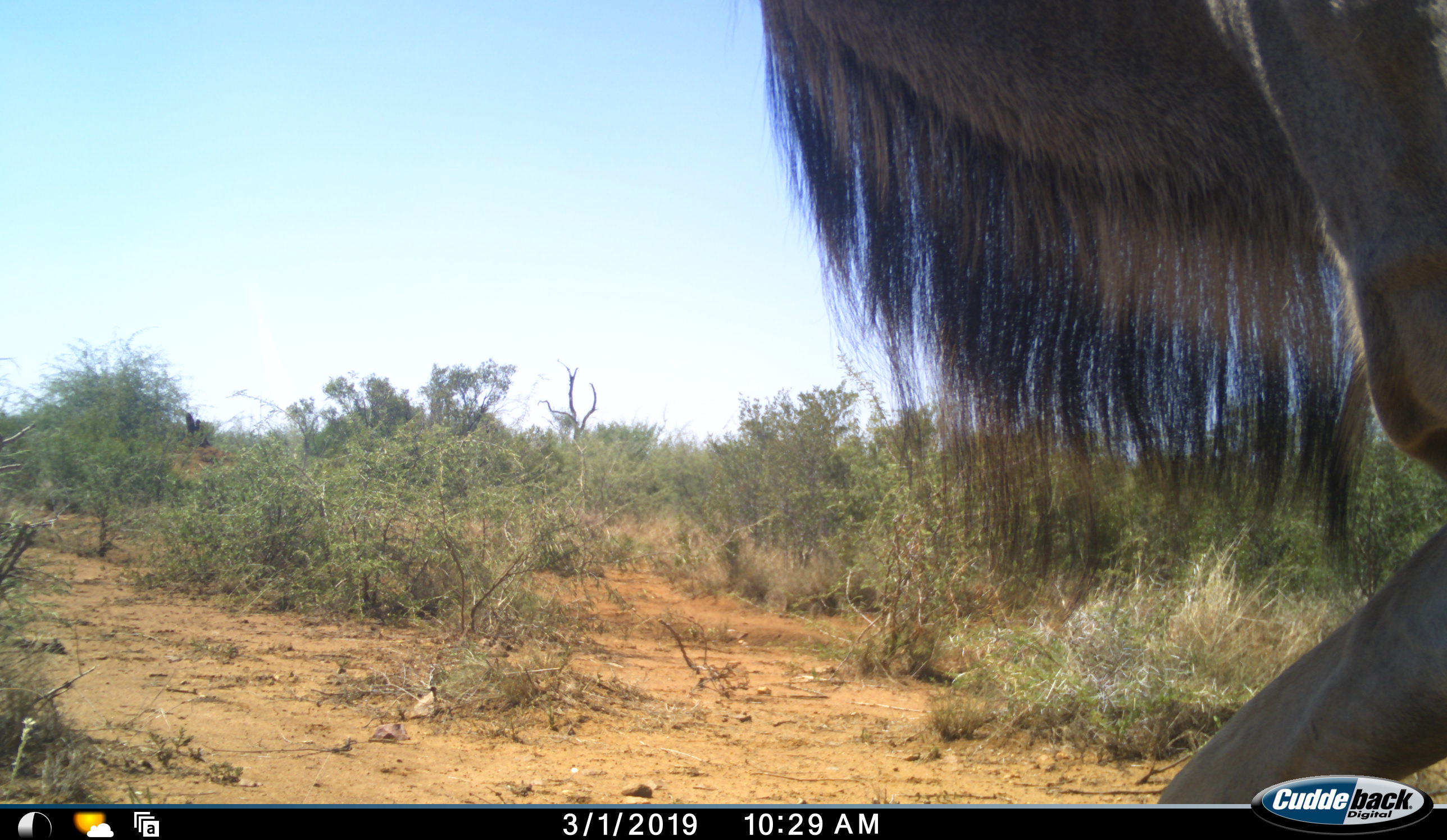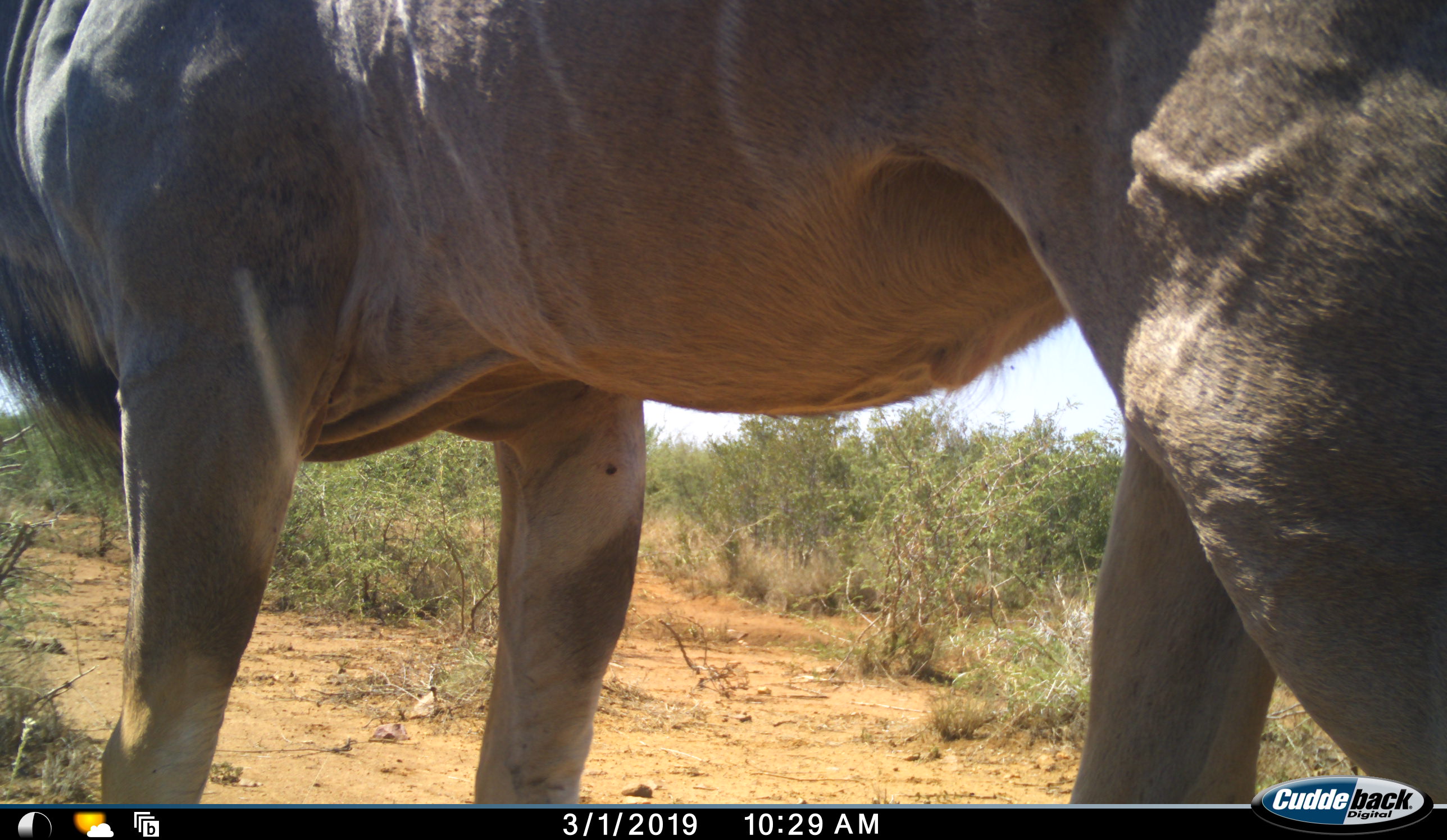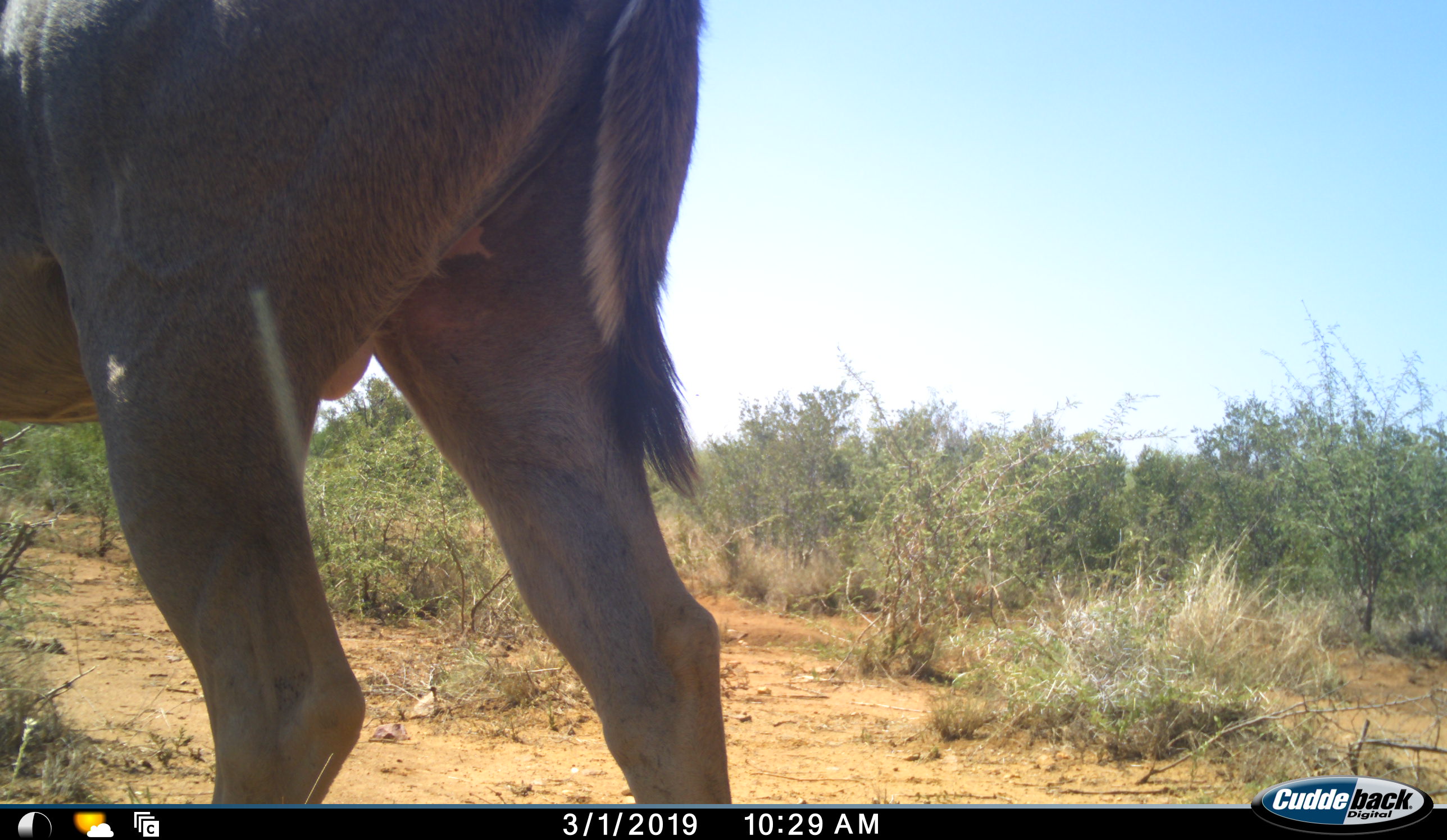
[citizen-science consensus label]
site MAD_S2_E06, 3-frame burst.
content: unidentified animal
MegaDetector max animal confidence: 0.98